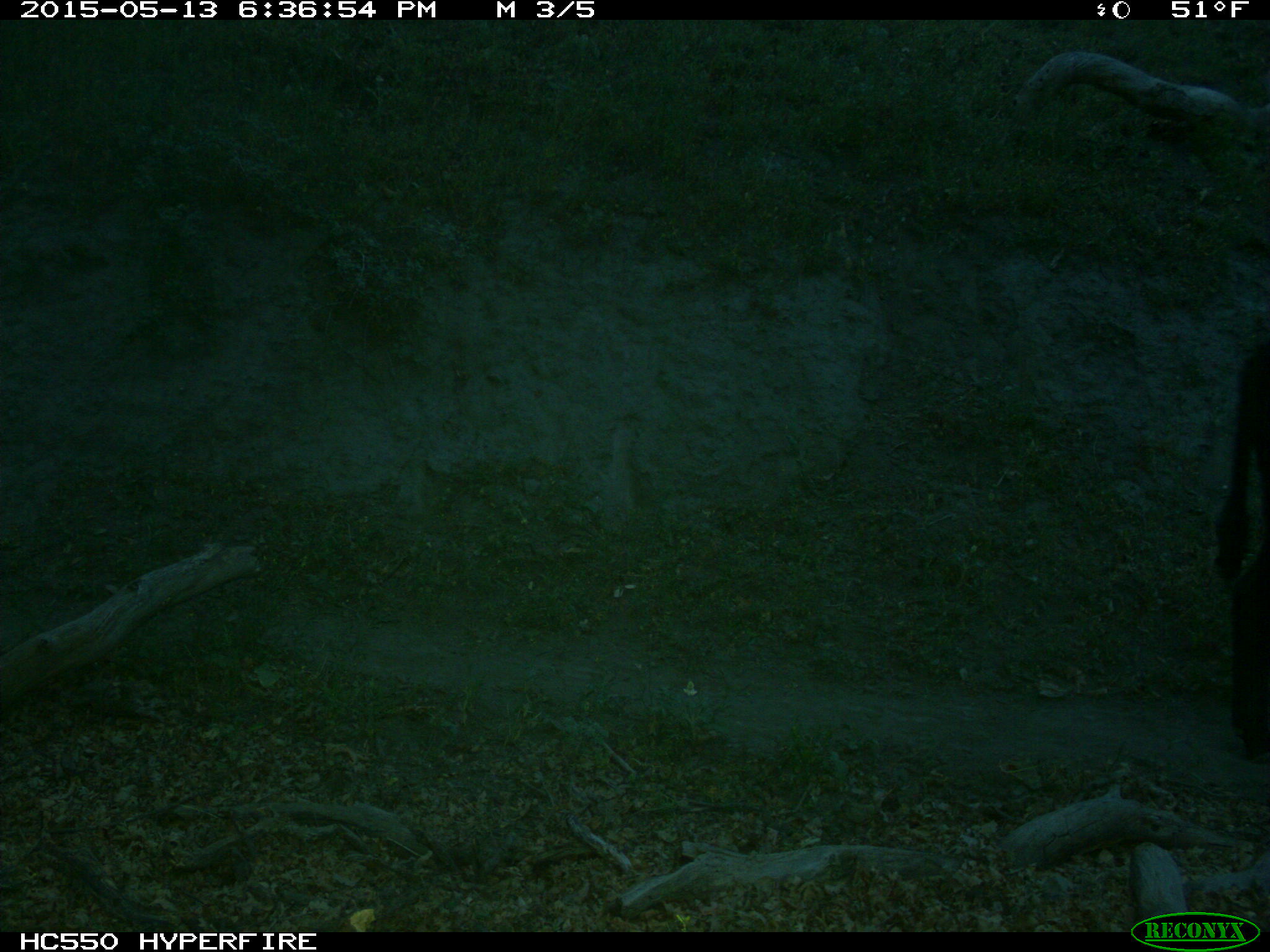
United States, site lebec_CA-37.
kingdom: Animalia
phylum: Chordata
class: Mammalia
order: Artiodactyla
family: Bovidae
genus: Bos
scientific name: Bos taurus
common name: domestic cow